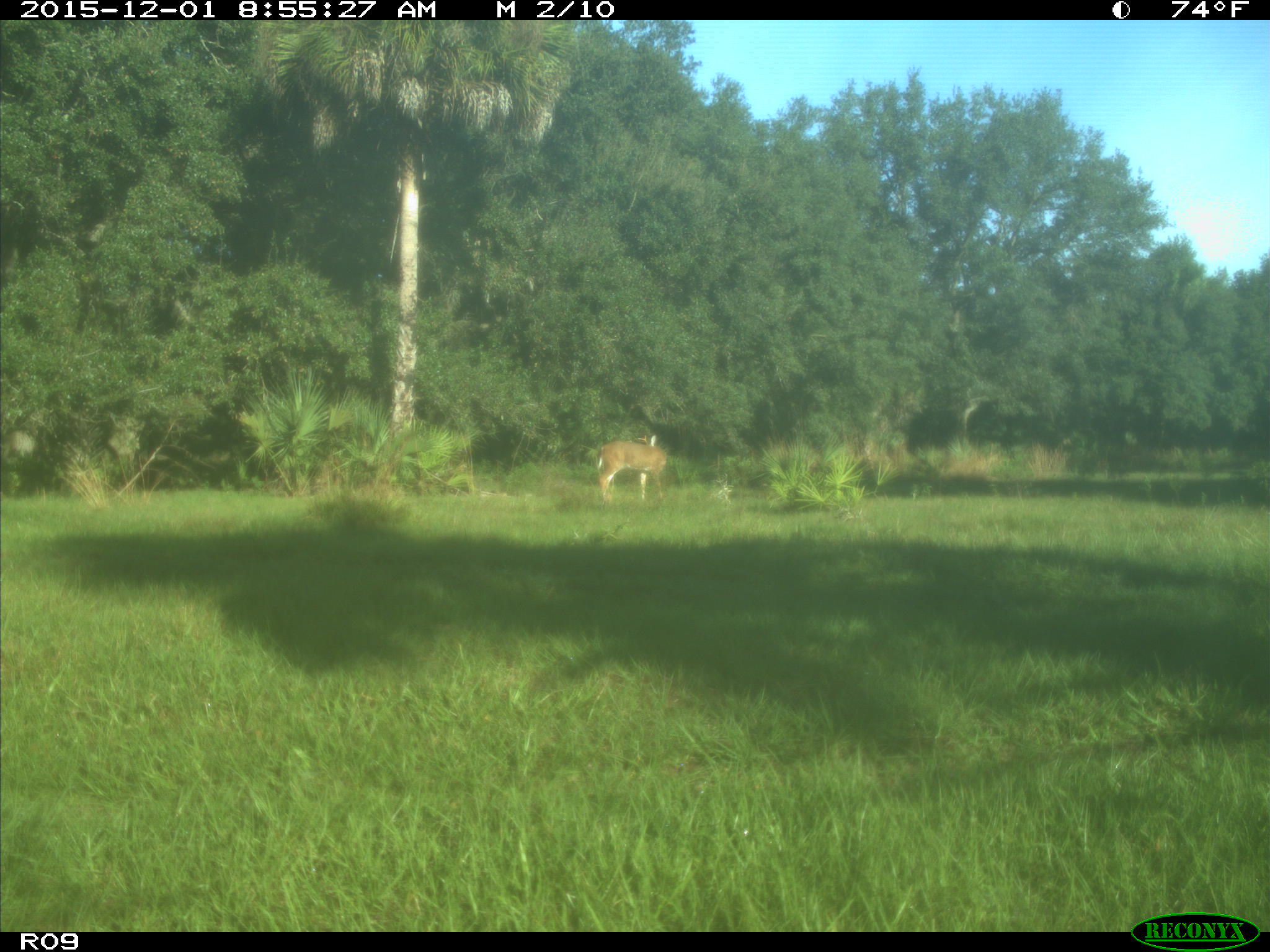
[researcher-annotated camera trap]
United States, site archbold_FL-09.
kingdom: Animalia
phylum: Chordata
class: Mammalia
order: Artiodactyla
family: Cervidae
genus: Odocoileus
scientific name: Odocoileus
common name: deer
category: unidentified deer